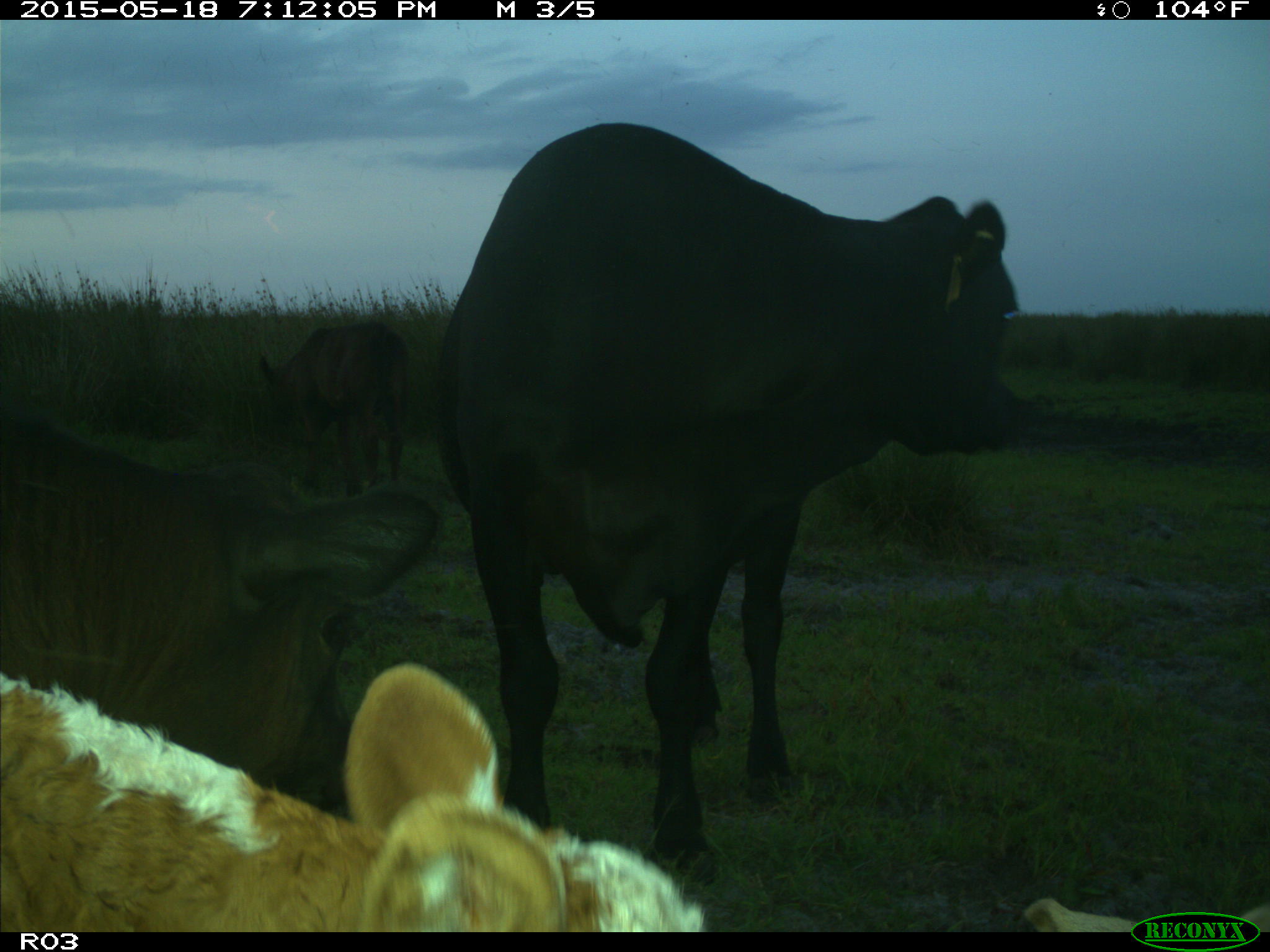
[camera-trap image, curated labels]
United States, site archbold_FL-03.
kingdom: Animalia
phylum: Chordata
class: Mammalia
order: Artiodactyla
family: Bovidae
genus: Bos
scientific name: Bos taurus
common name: domestic cow